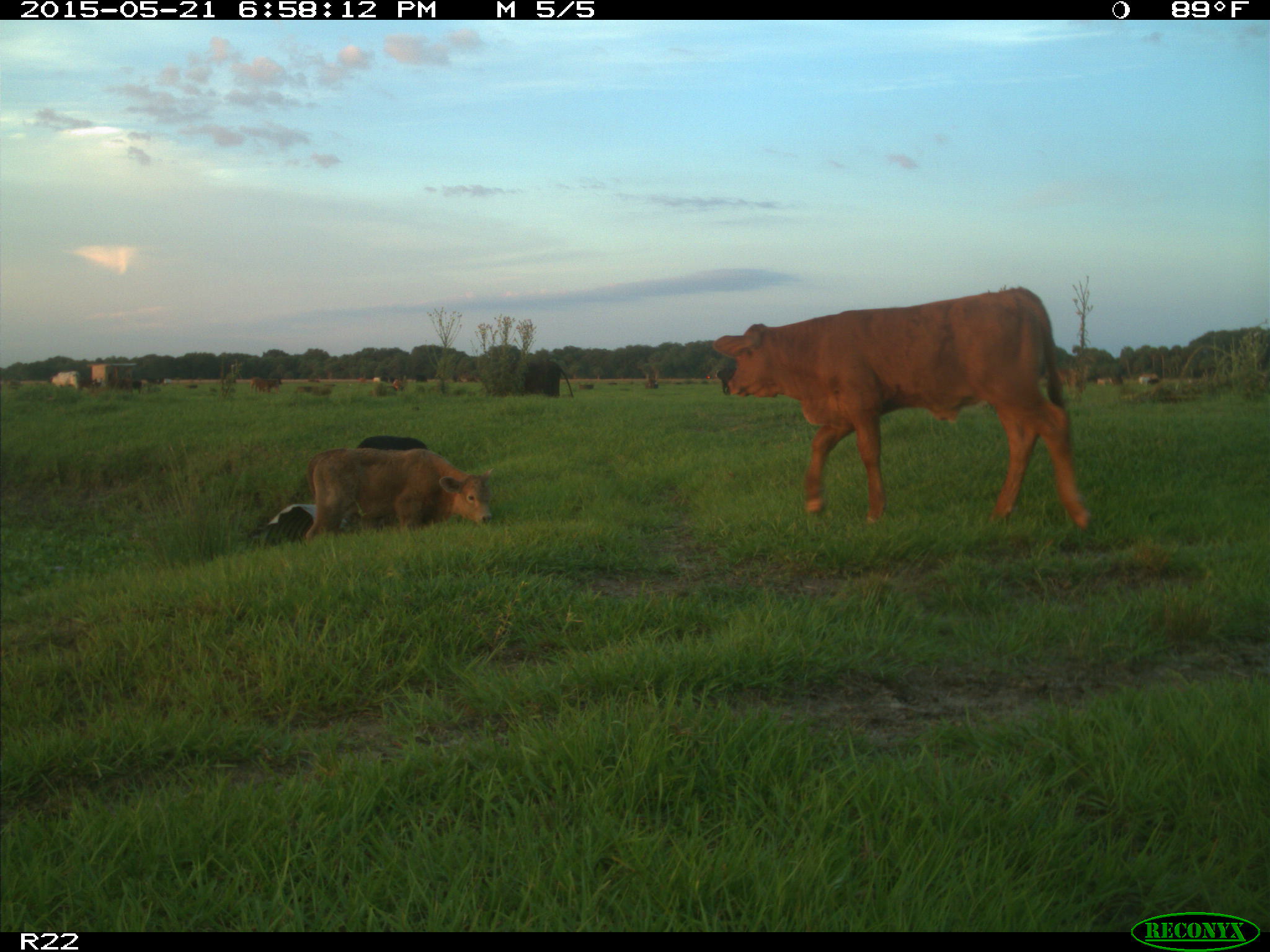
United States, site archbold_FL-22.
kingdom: Animalia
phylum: Chordata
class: Mammalia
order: Artiodactyla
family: Bovidae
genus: Bos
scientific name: Bos taurus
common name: domestic cow